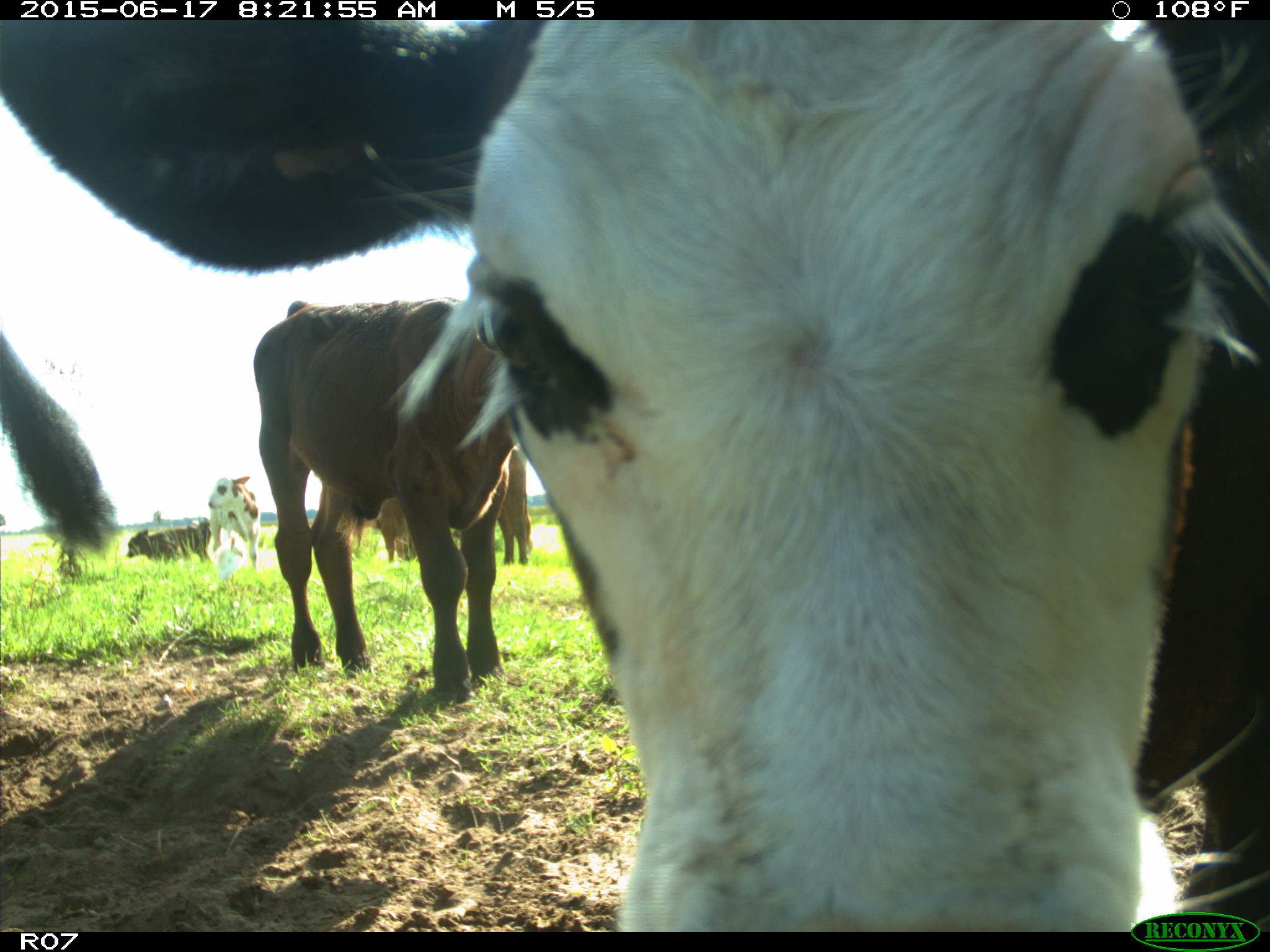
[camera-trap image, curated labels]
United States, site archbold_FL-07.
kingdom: Animalia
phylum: Chordata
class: Mammalia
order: Artiodactyla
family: Bovidae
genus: Bos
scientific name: Bos taurus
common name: domestic cow